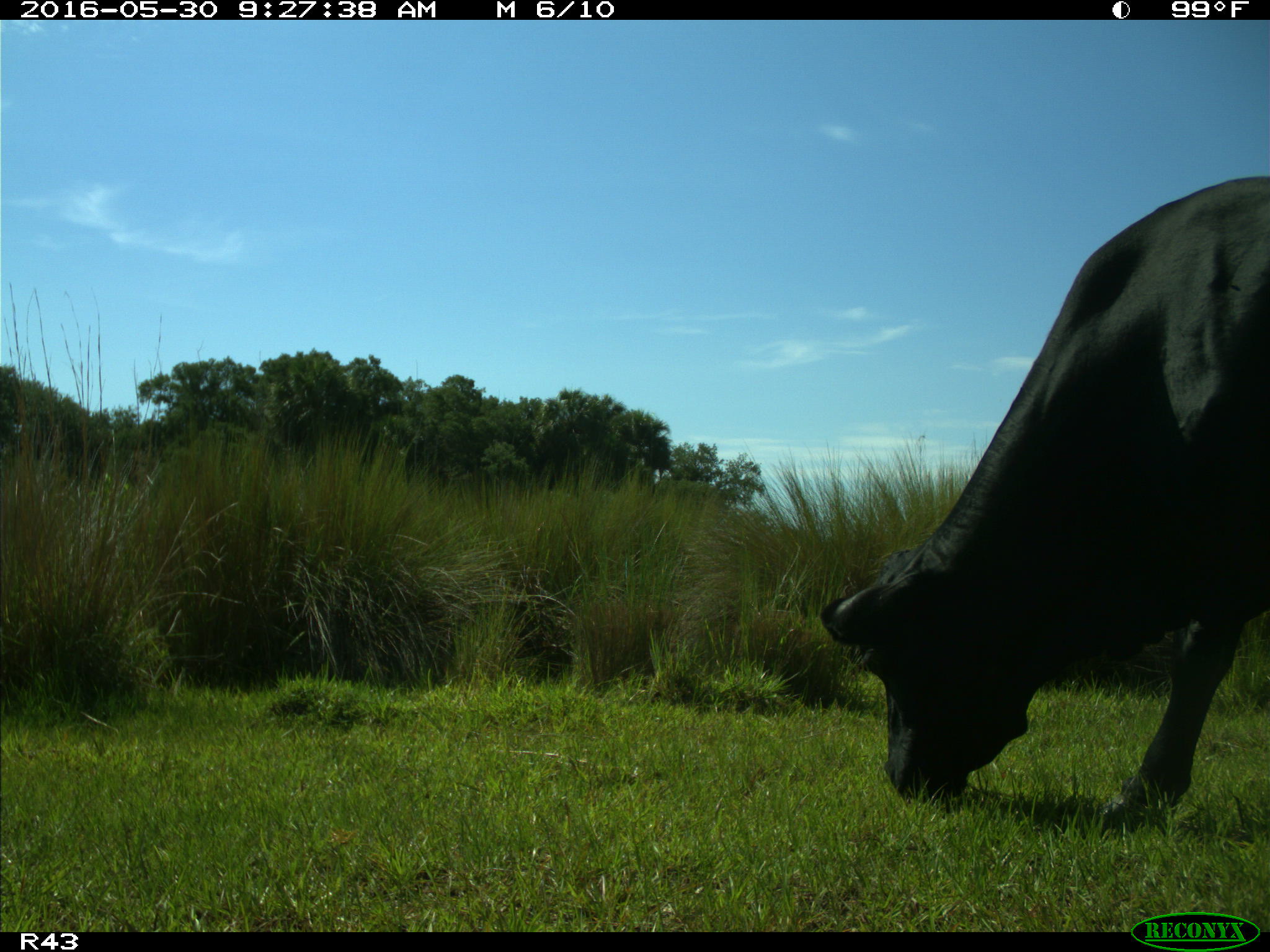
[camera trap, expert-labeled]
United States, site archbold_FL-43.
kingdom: Animalia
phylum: Chordata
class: Mammalia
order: Artiodactyla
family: Bovidae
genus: Bos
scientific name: Bos taurus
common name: domestic cow